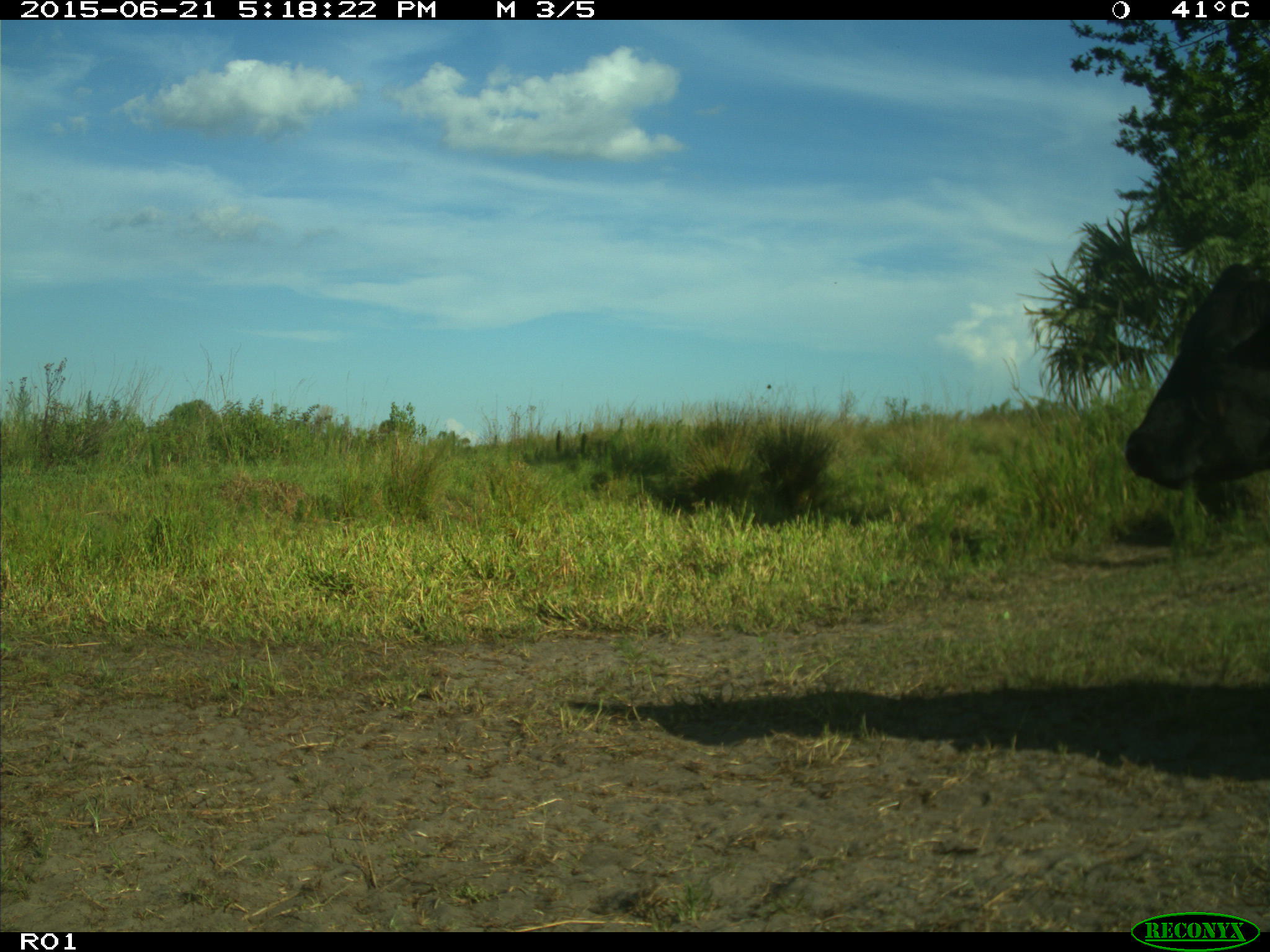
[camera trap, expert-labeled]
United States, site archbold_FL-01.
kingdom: Animalia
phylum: Chordata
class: Mammalia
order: Artiodactyla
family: Bovidae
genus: Bos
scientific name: Bos taurus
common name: domestic cow